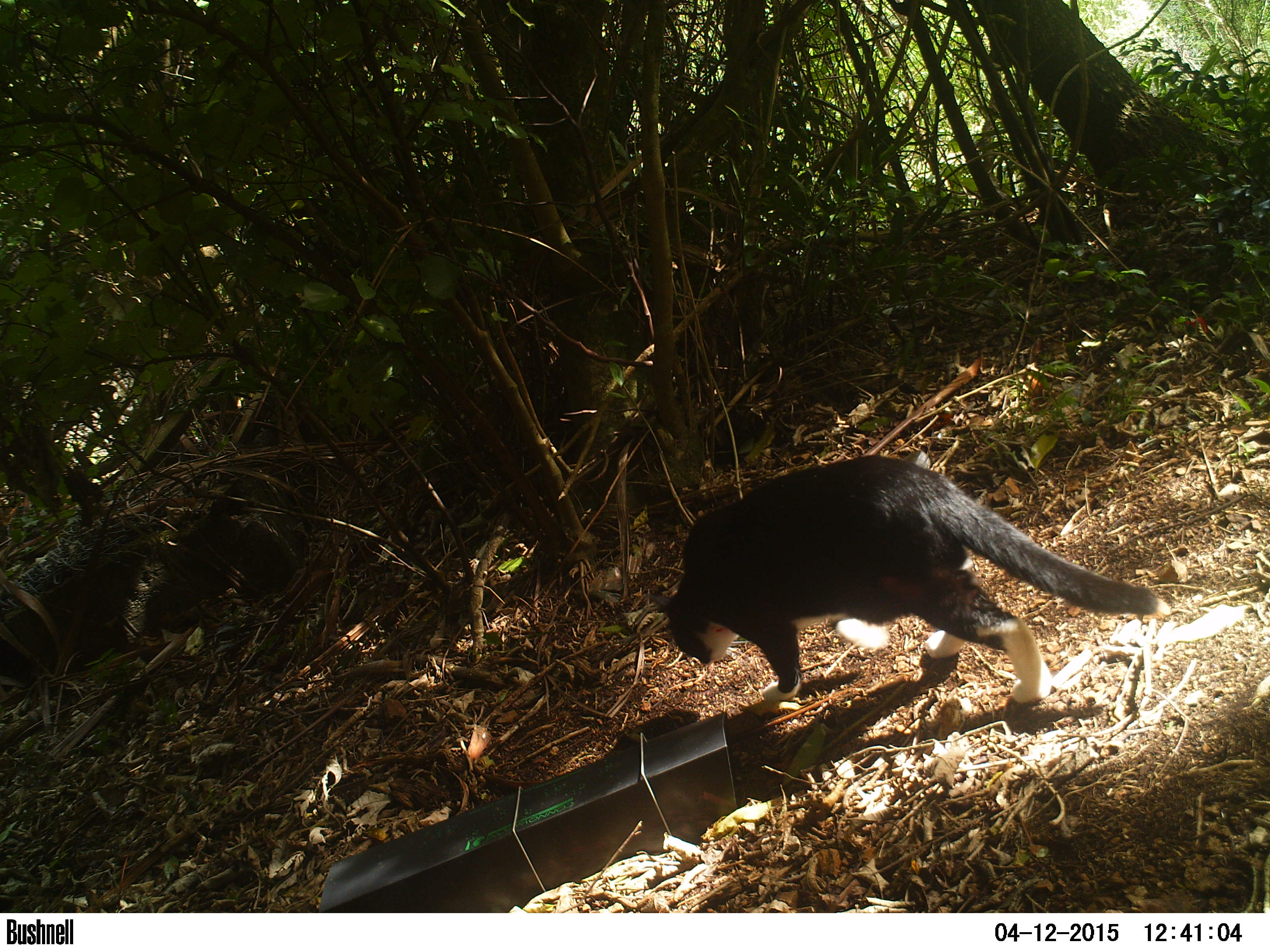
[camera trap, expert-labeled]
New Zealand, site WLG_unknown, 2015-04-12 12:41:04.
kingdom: Animalia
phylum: Chordata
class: Mammalia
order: Carnivora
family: Felidae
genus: Felis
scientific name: Felis catus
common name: domestic cat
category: cat